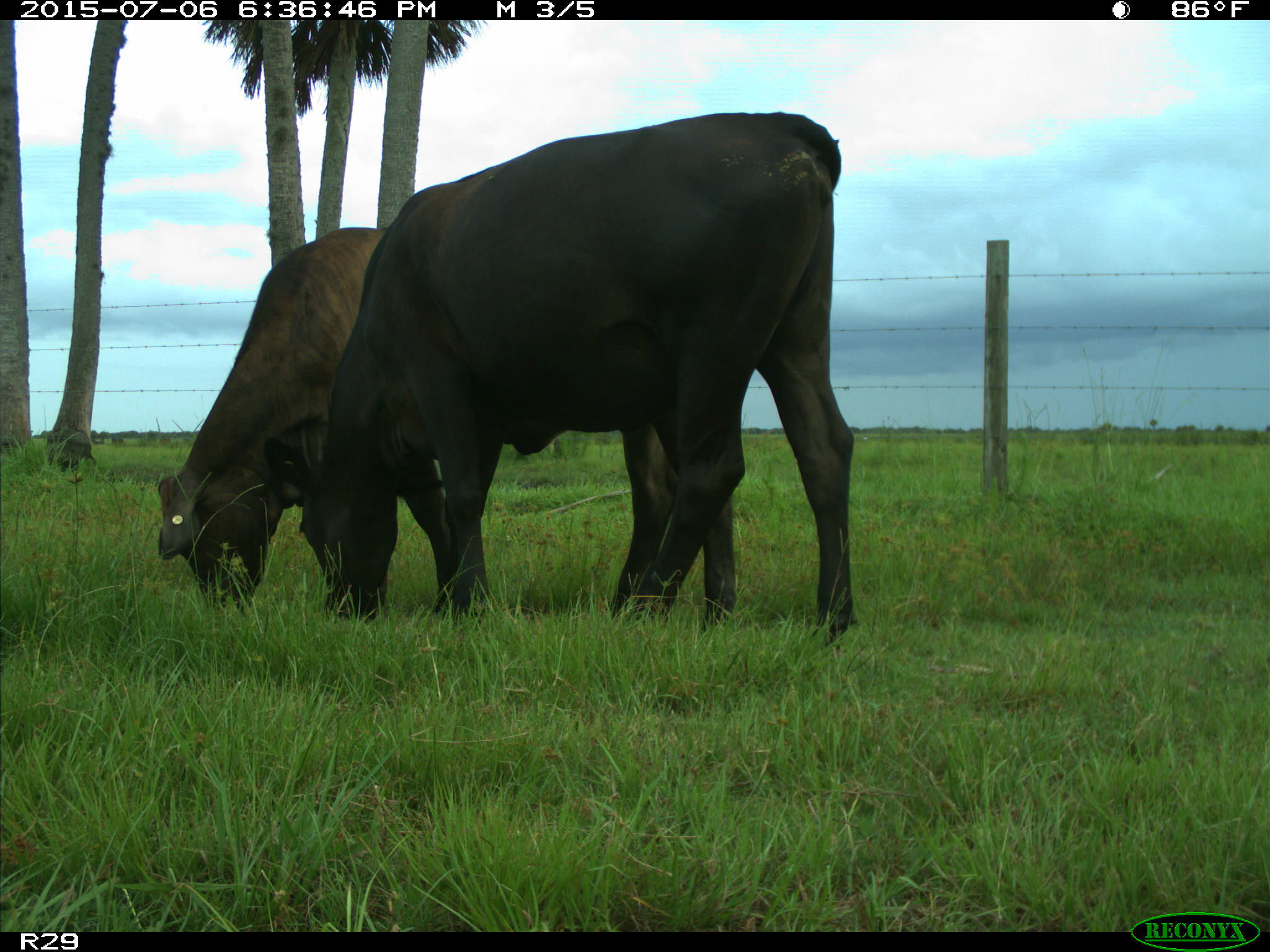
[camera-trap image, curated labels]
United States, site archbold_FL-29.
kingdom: Animalia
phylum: Chordata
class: Mammalia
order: Artiodactyla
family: Bovidae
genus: Bos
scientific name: Bos taurus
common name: domestic cow